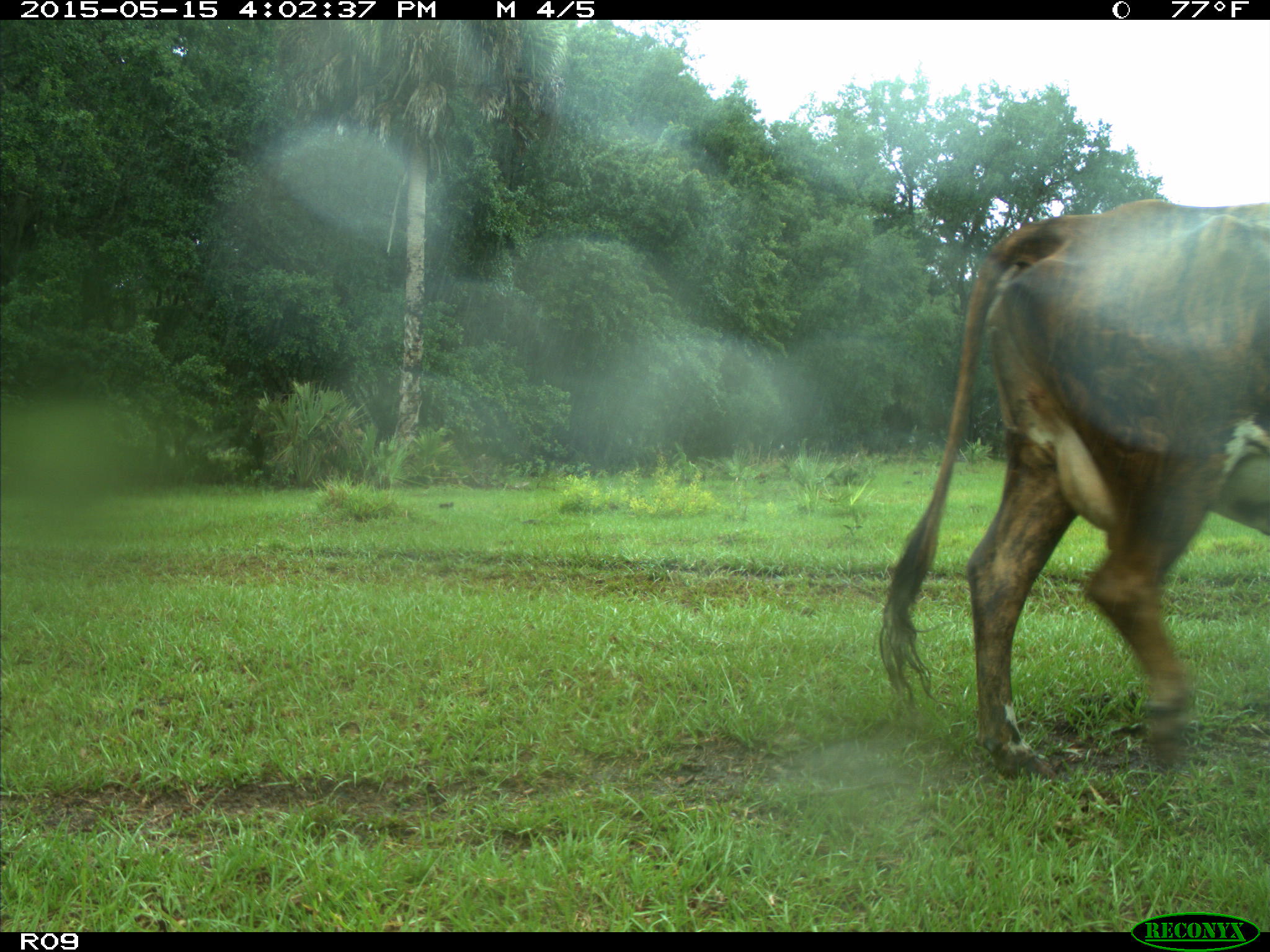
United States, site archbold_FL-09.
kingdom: Animalia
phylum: Chordata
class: Mammalia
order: Artiodactyla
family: Bovidae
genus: Bos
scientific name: Bos taurus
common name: domestic cow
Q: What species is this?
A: Bos taurus (domestic cow).